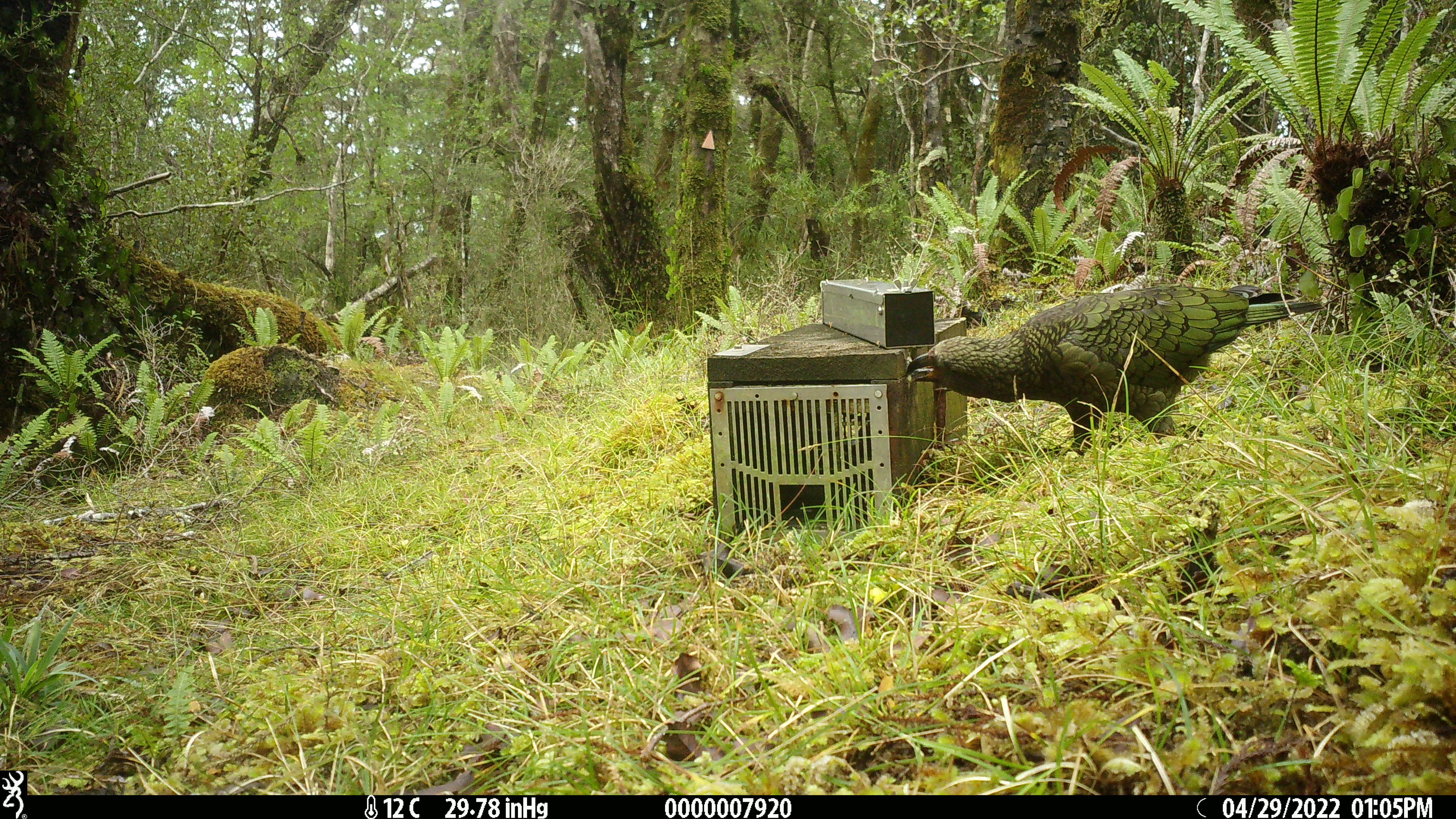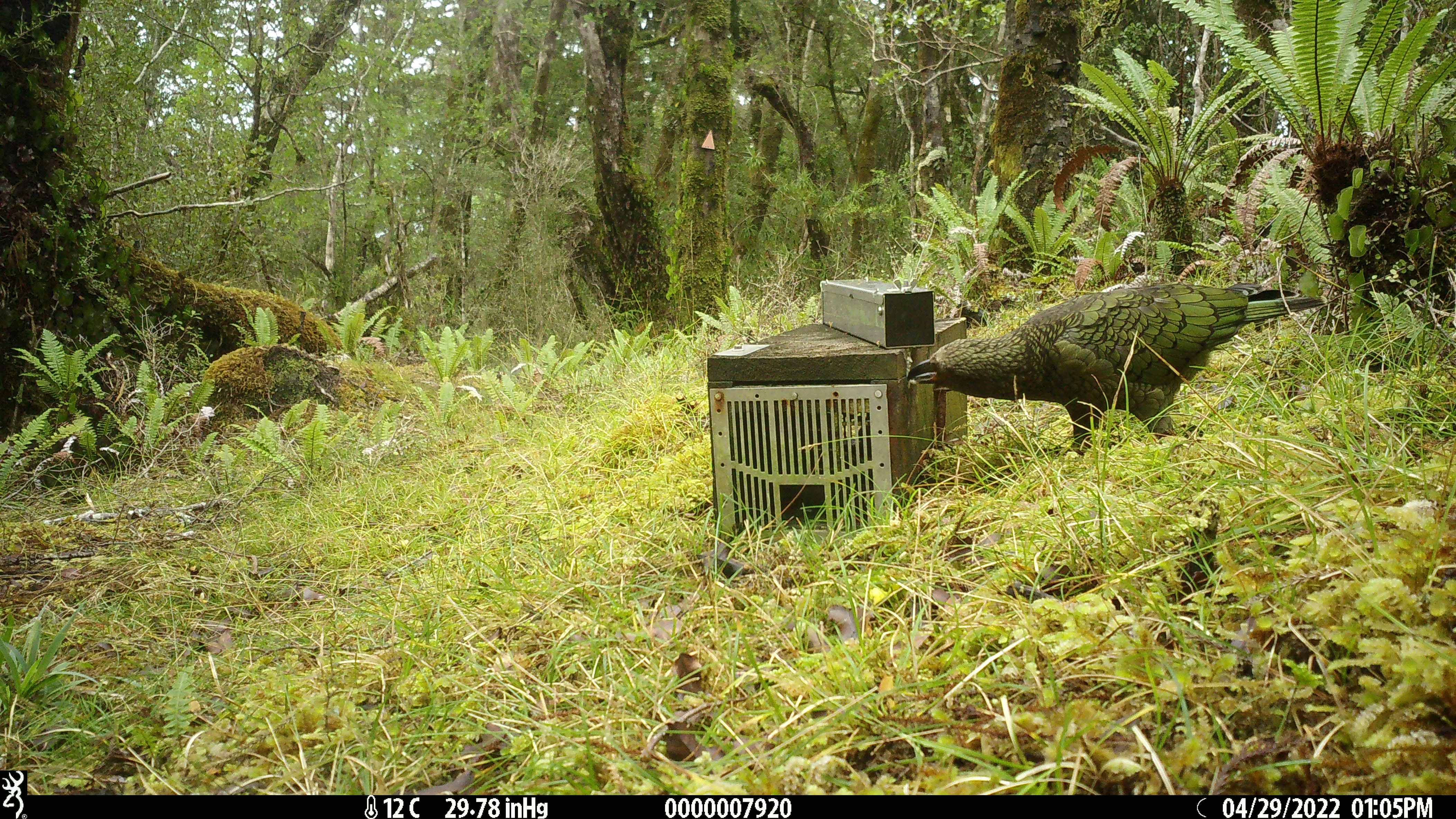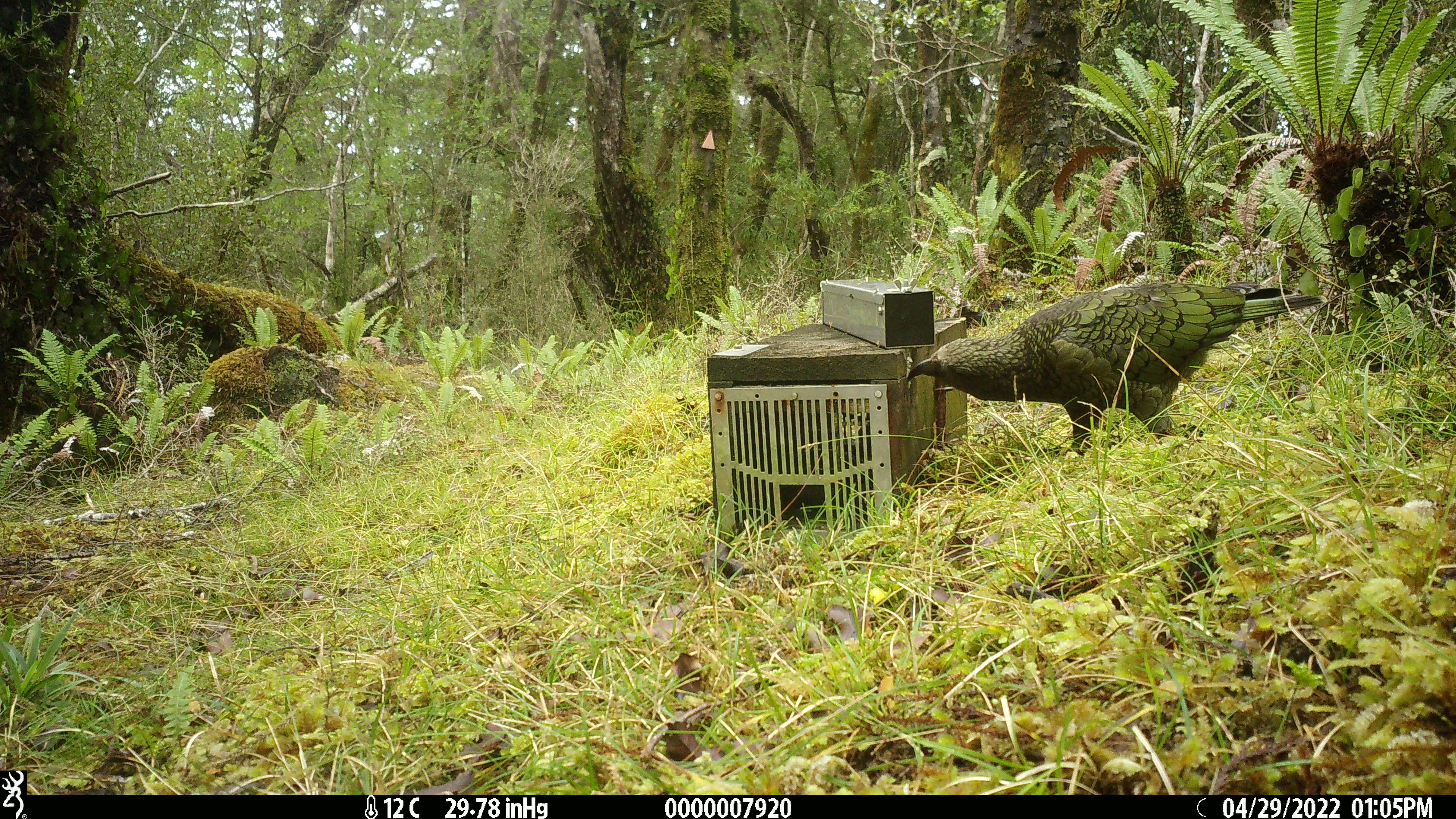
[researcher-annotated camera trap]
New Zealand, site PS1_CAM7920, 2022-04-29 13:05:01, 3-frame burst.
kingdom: Animalia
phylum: Chordata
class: Aves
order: Psittaciformes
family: Strigopidae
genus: Nestor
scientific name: Nestor notabilis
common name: kea